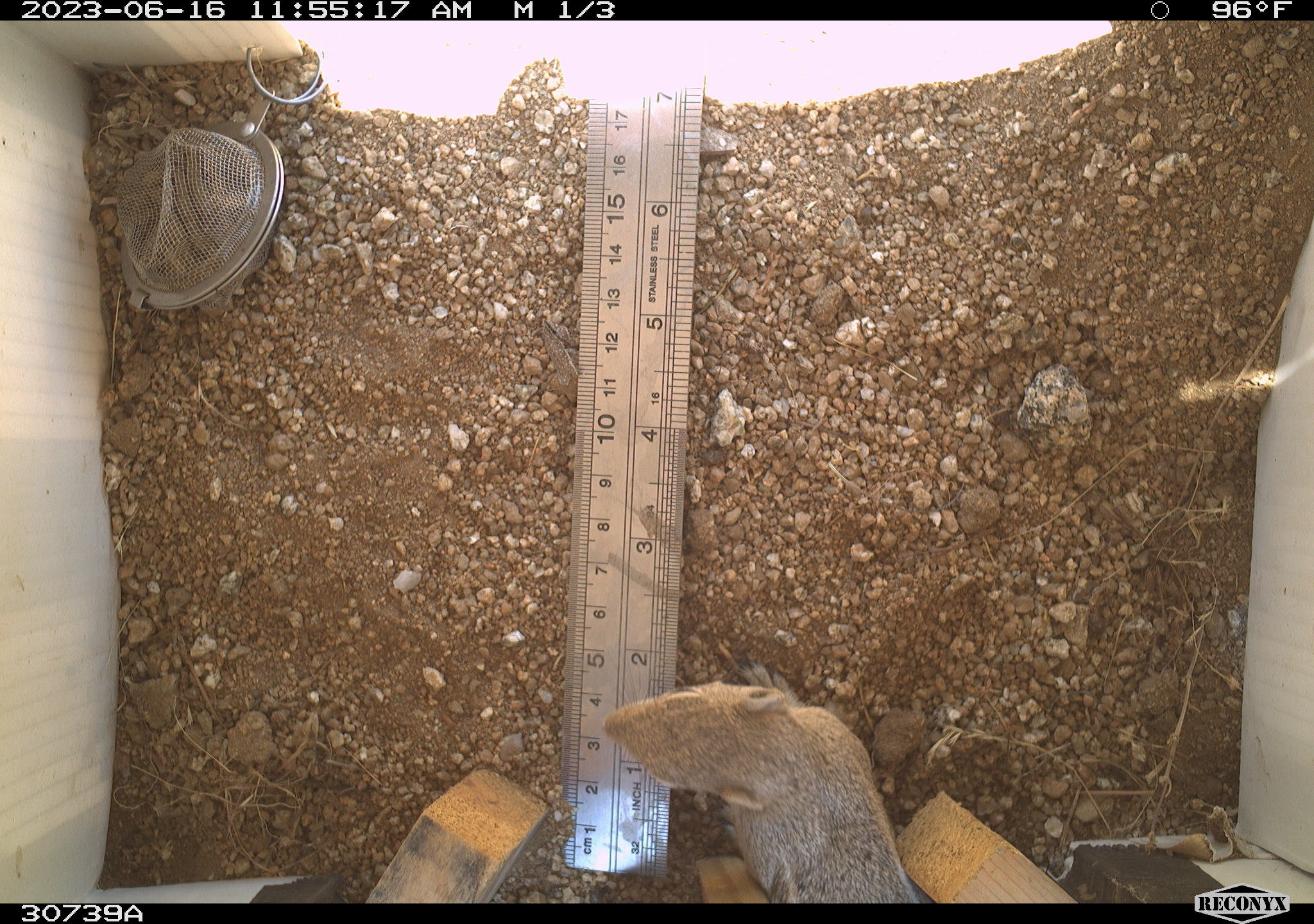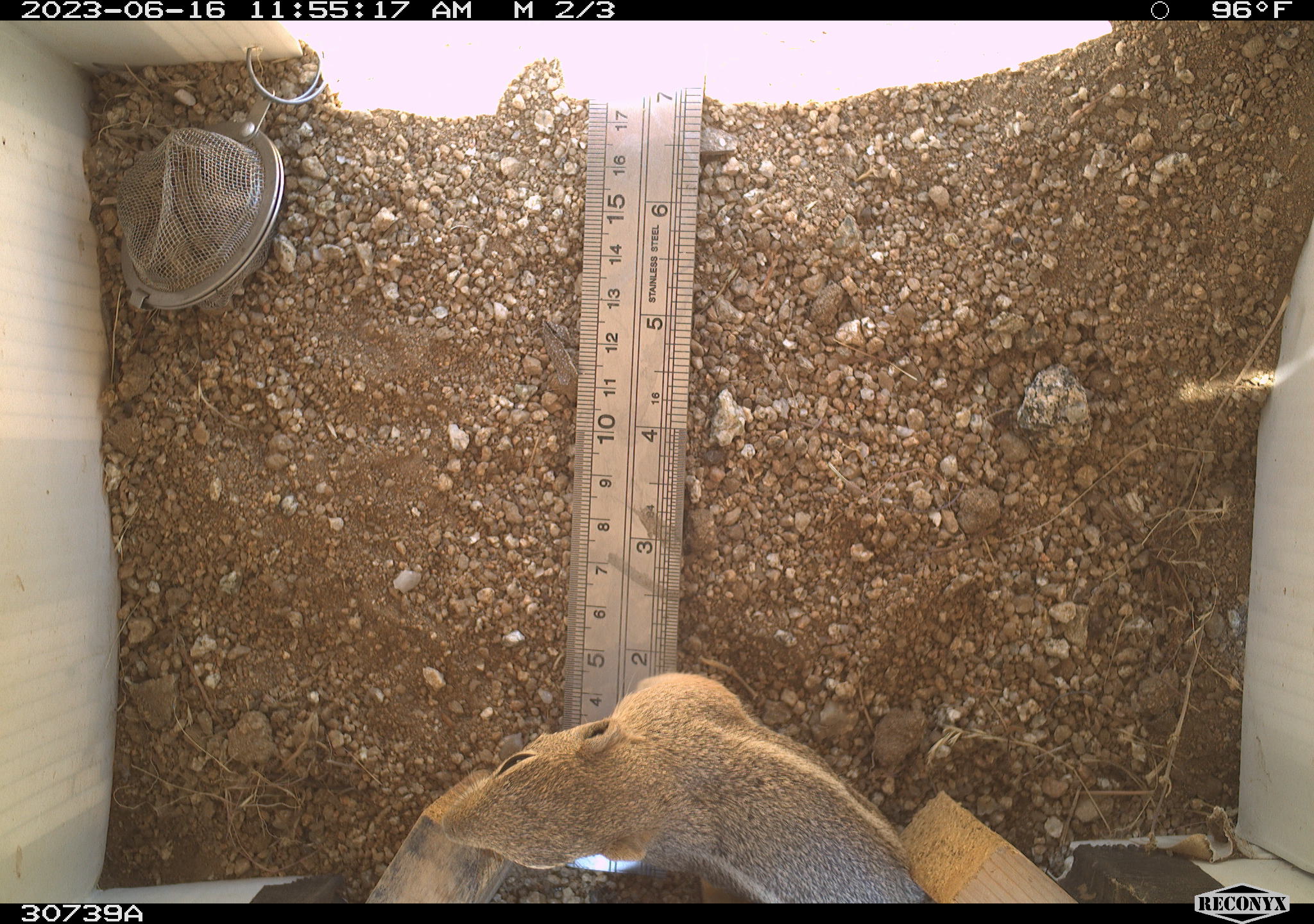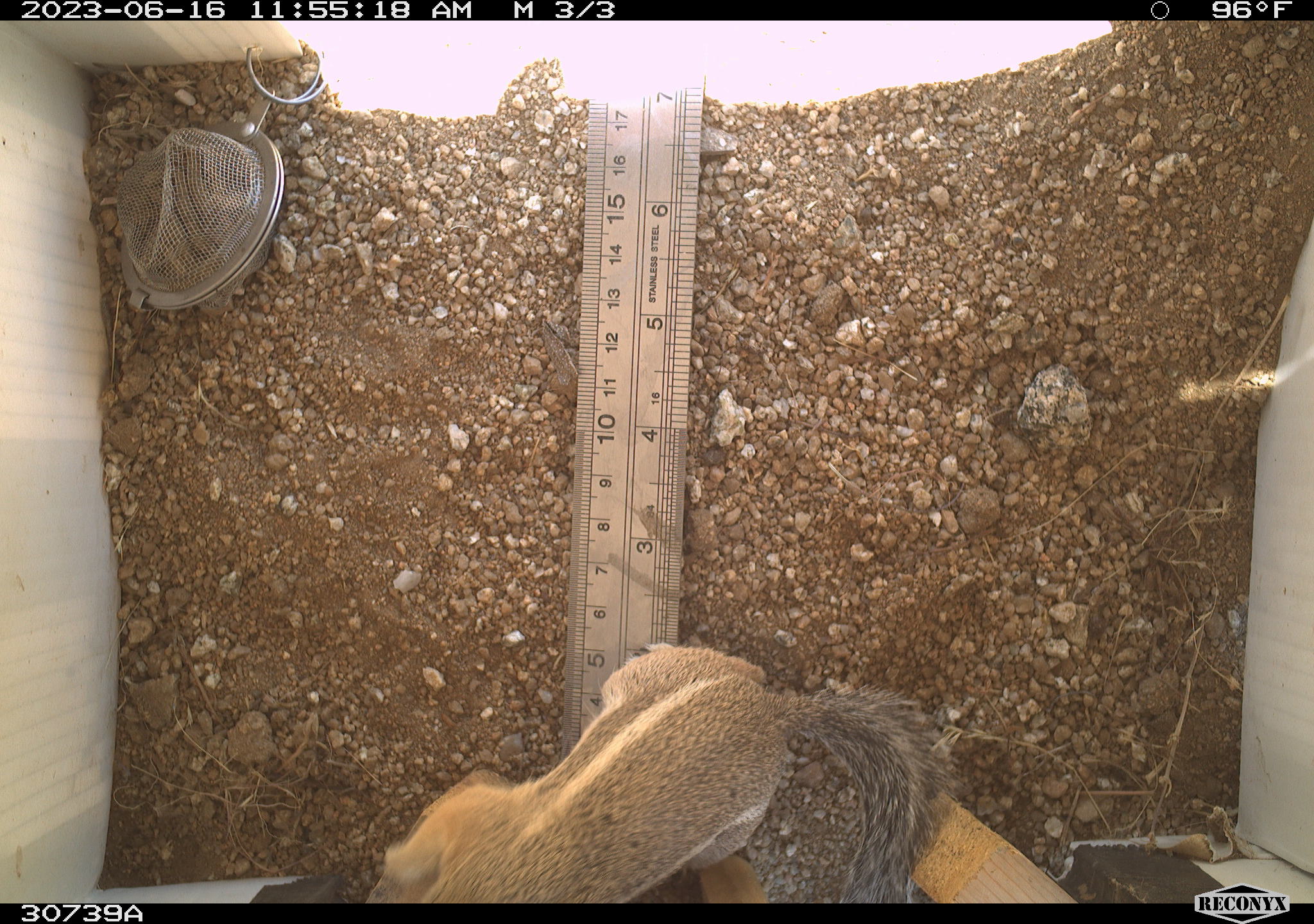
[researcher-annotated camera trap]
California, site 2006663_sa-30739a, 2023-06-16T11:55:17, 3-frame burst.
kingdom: Animalia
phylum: Chordata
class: Mammalia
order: Rodentia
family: Sciuridae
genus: Ammospermophilus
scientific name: Ammospermophilus leucurus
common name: white-tailed antelope squirrel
White-tailed antelope squirrel (Ammospermophilus leucurus).